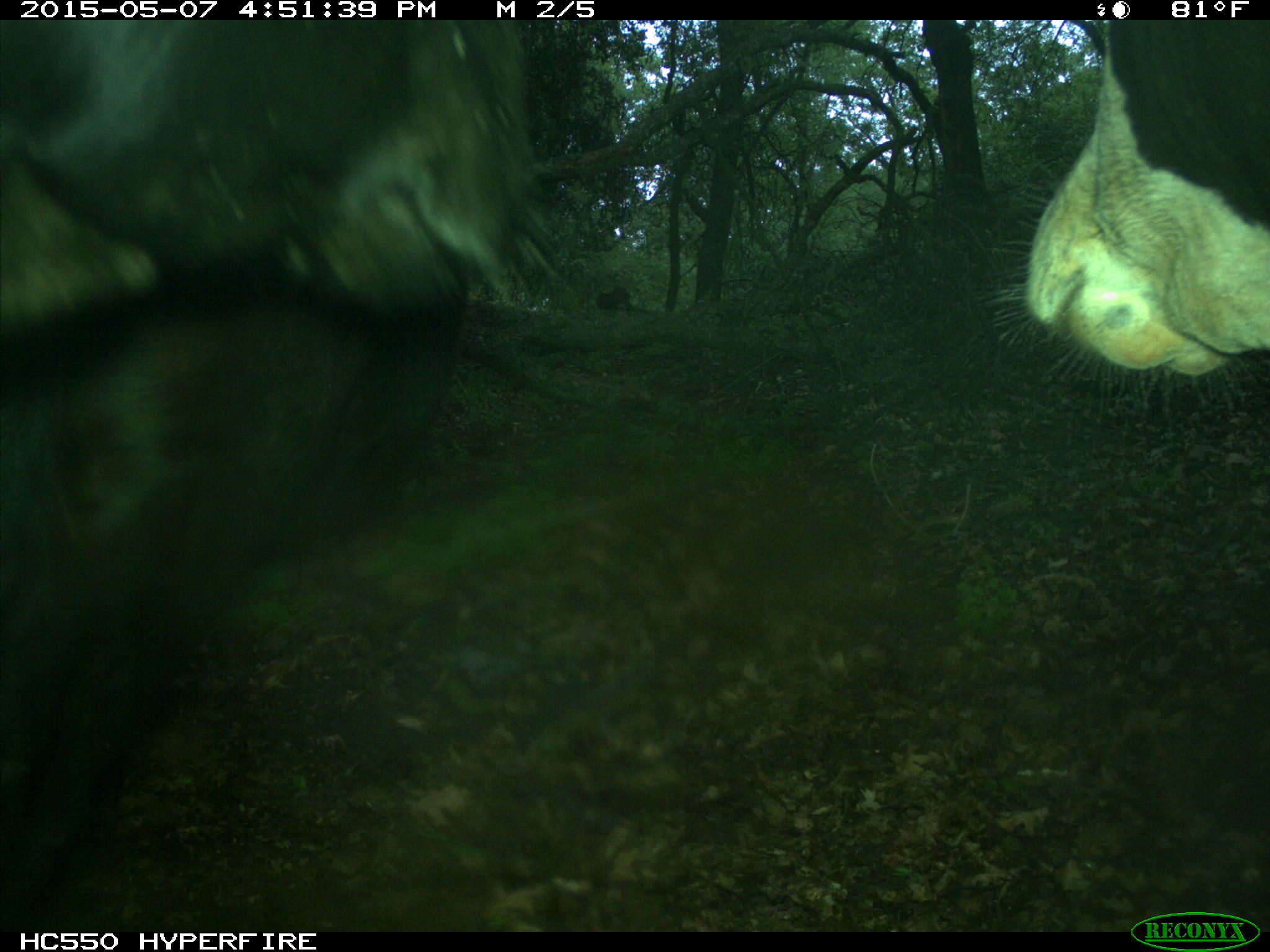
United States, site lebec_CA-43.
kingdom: Animalia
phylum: Chordata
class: Mammalia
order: Artiodactyla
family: Bovidae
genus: Bos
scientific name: Bos taurus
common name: domestic cow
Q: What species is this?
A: Bos taurus (domestic cow).